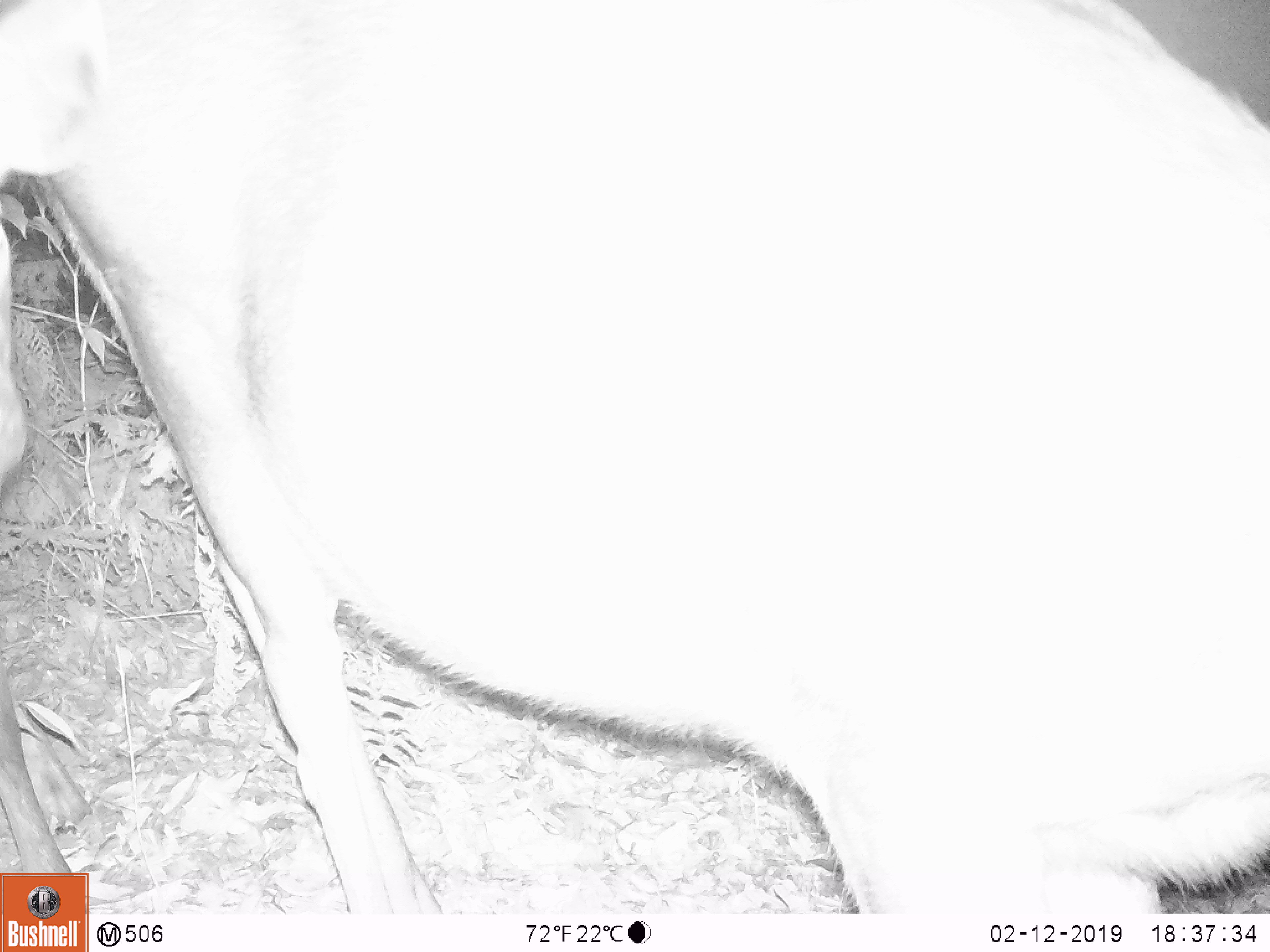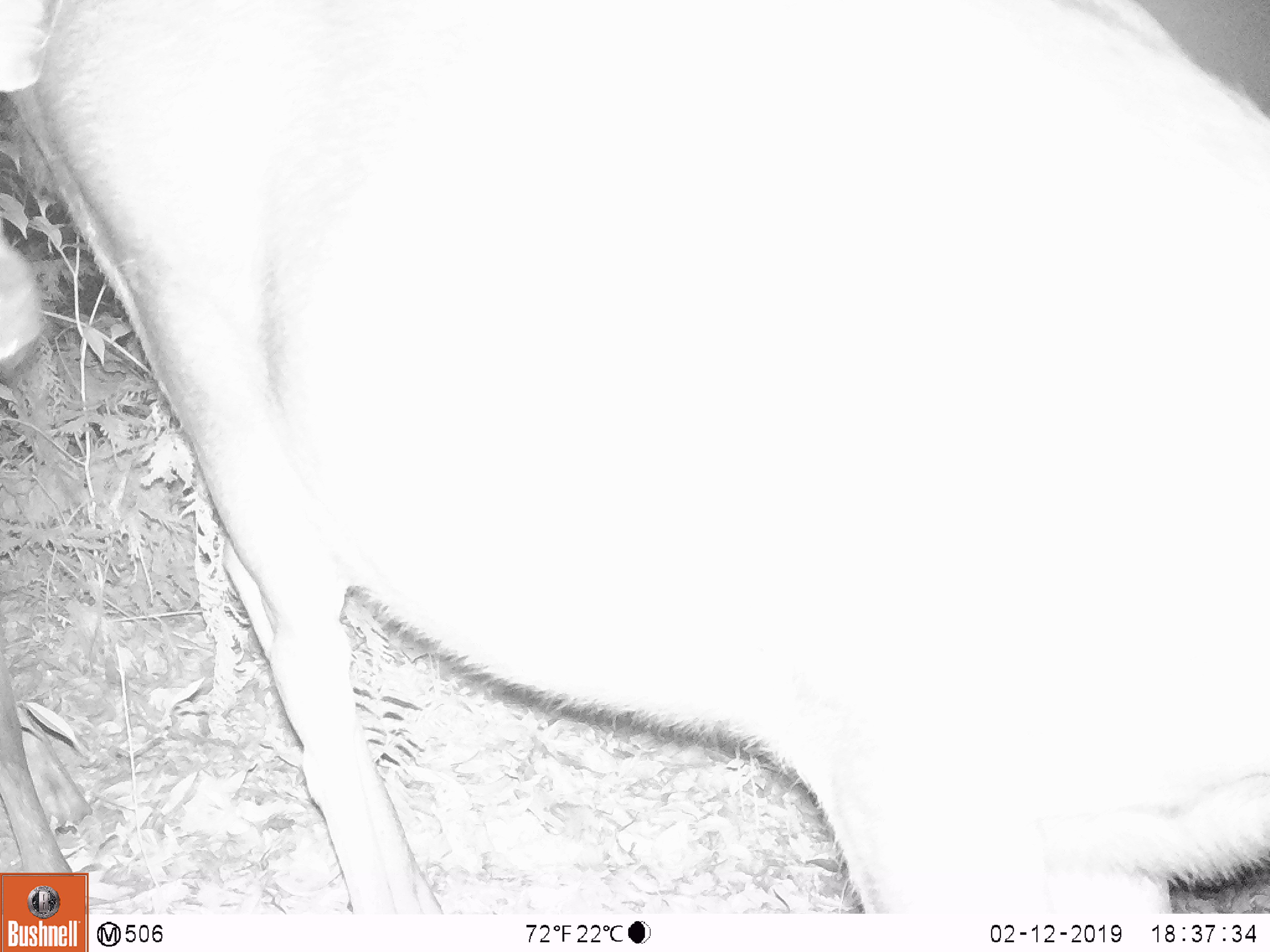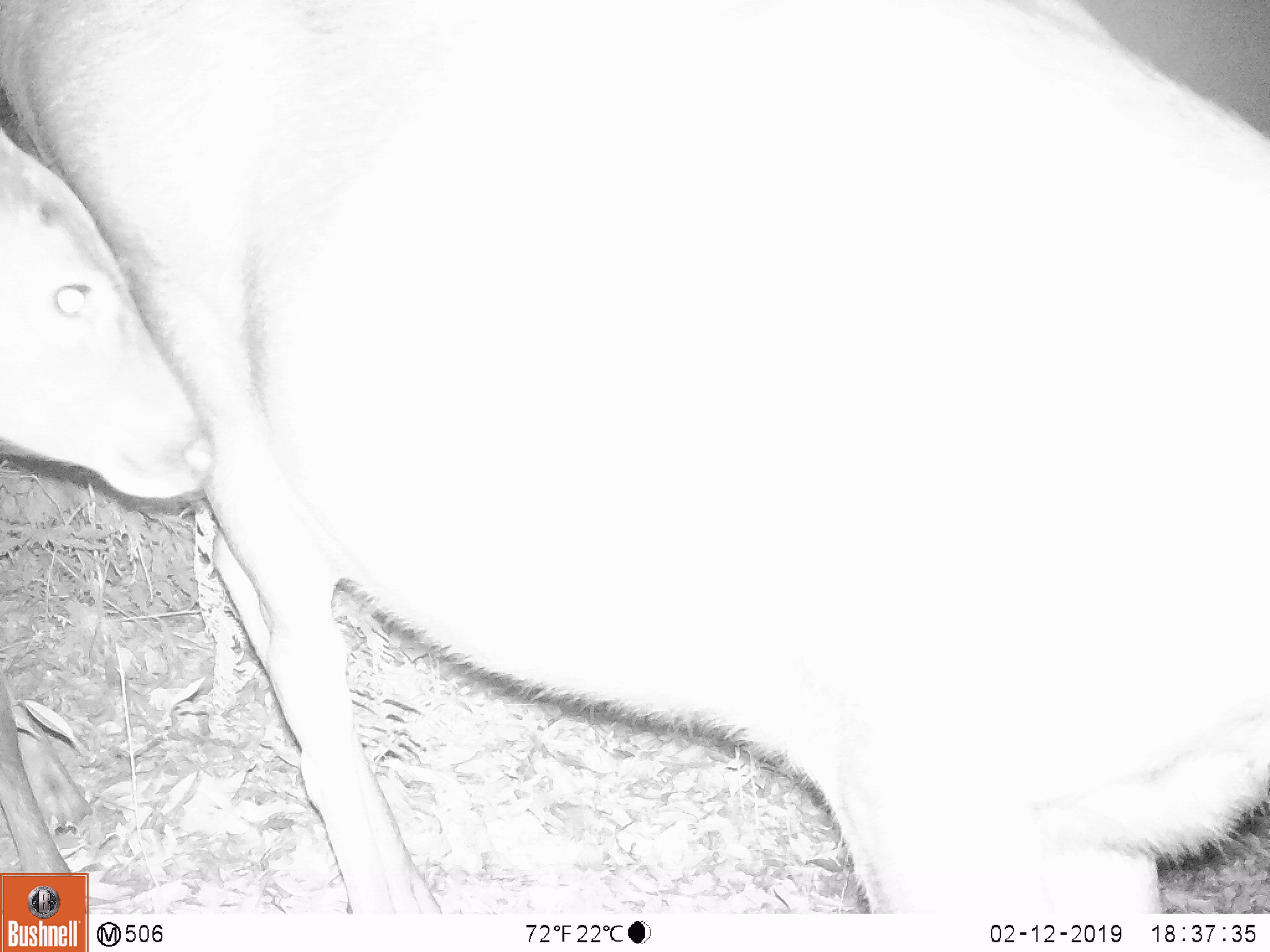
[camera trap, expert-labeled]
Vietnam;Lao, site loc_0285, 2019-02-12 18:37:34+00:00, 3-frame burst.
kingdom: Animalia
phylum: Chordata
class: Mammalia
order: Artiodactyla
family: Cervidae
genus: Rusa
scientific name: Rusa unicolor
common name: sambar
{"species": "sambar (Rusa unicolor)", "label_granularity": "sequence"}